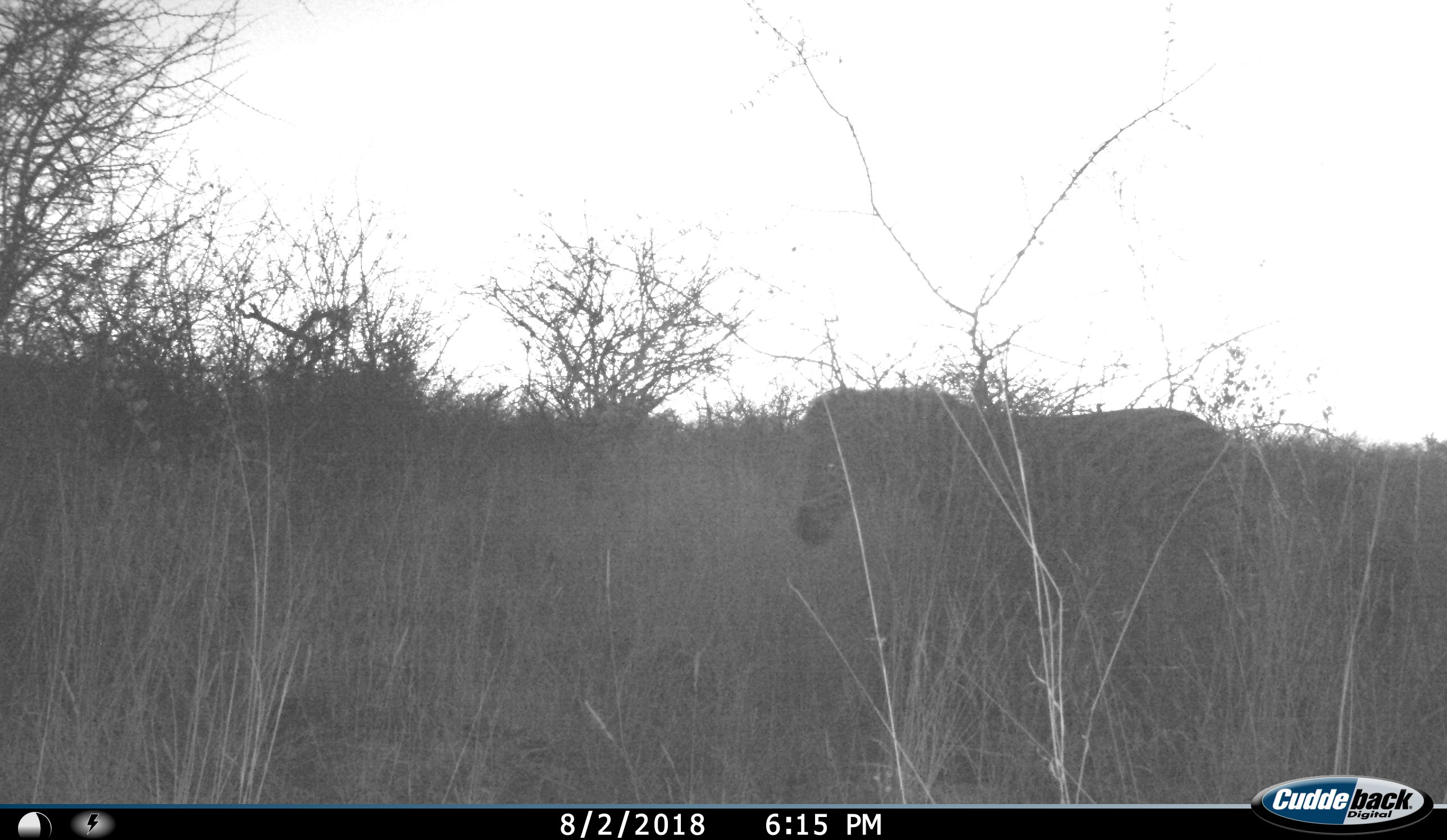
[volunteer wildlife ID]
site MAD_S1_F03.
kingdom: Animalia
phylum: Chordata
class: Mammalia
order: Perissodactyla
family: Equidae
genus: Equus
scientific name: Equus quagga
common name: plains zebra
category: zebraplains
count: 1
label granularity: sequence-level